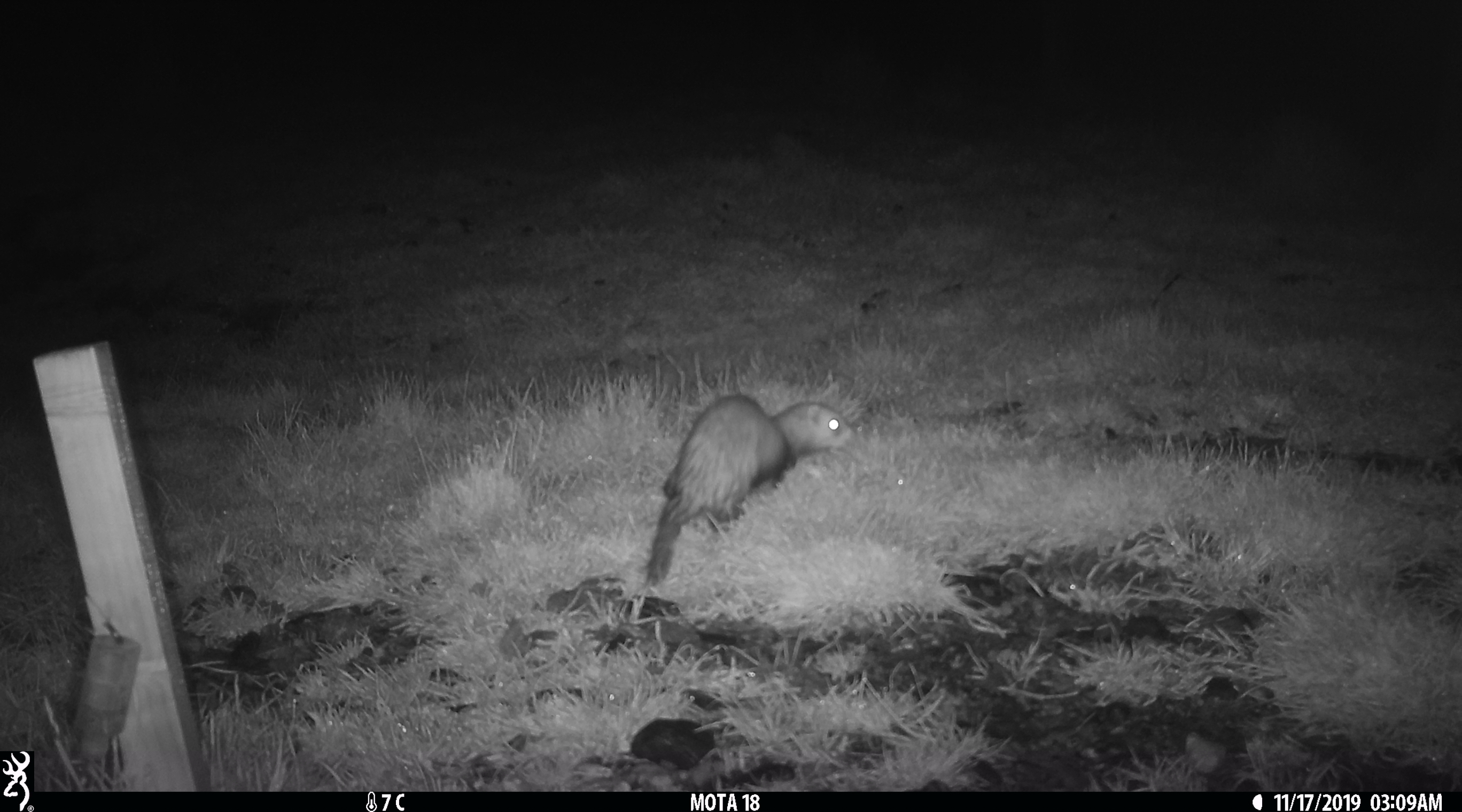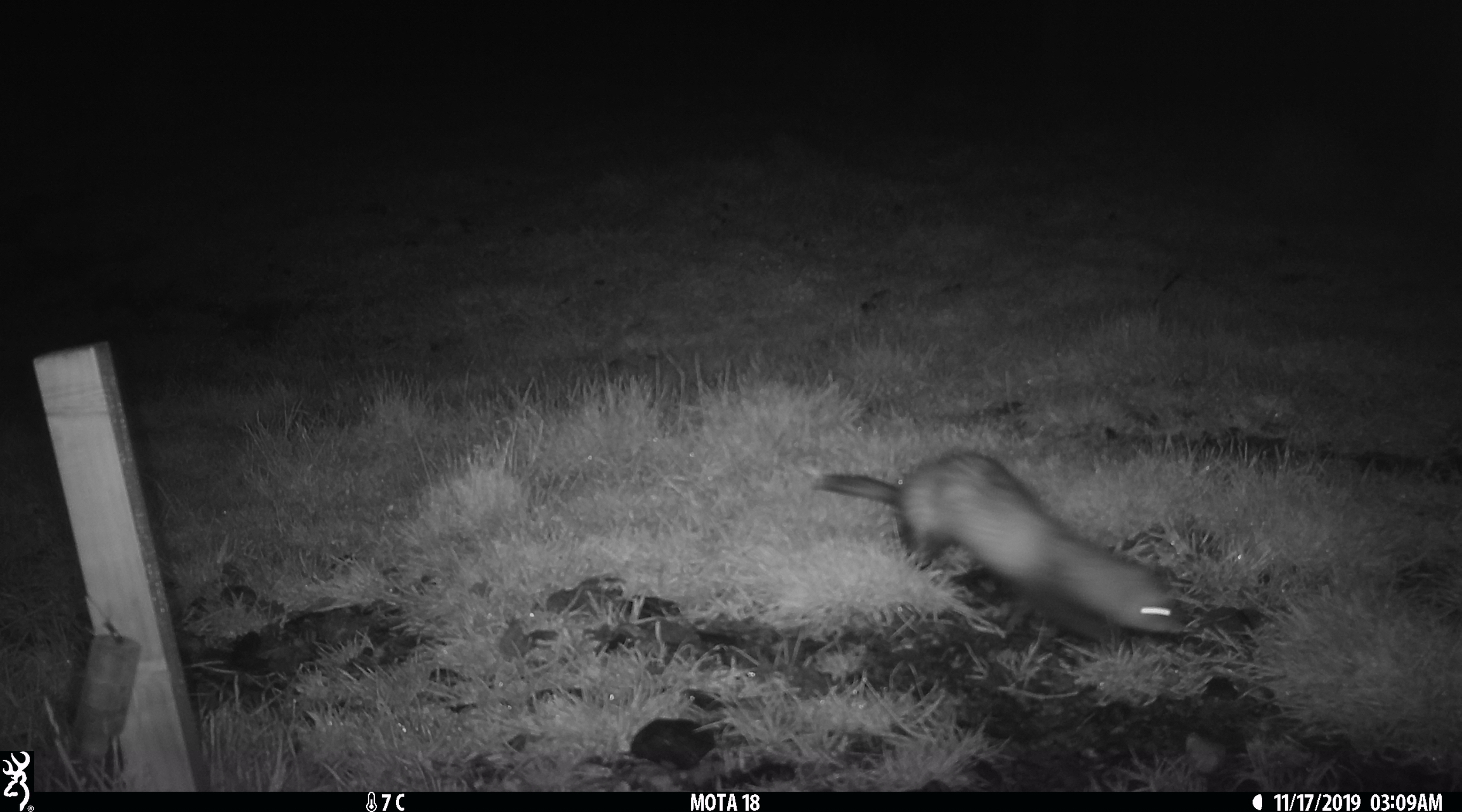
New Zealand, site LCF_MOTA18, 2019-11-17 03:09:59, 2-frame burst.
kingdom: Animalia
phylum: Chordata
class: Mammalia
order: Carnivora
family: Mustelidae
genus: Mustela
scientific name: Mustela furo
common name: ferret